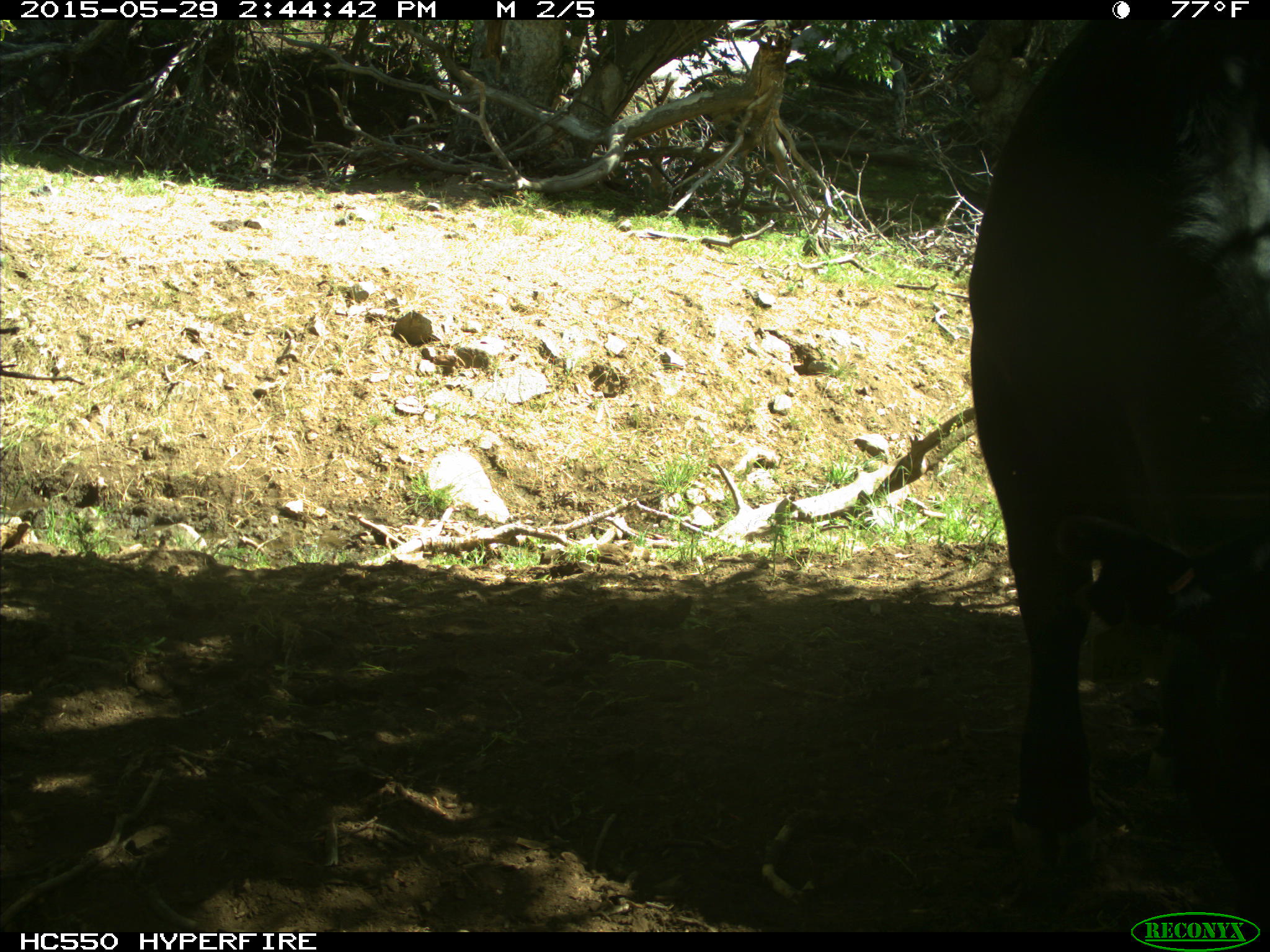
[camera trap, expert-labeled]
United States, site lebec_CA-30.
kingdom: Animalia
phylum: Chordata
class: Mammalia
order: Artiodactyla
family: Bovidae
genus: Bos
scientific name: Bos taurus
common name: domestic cow